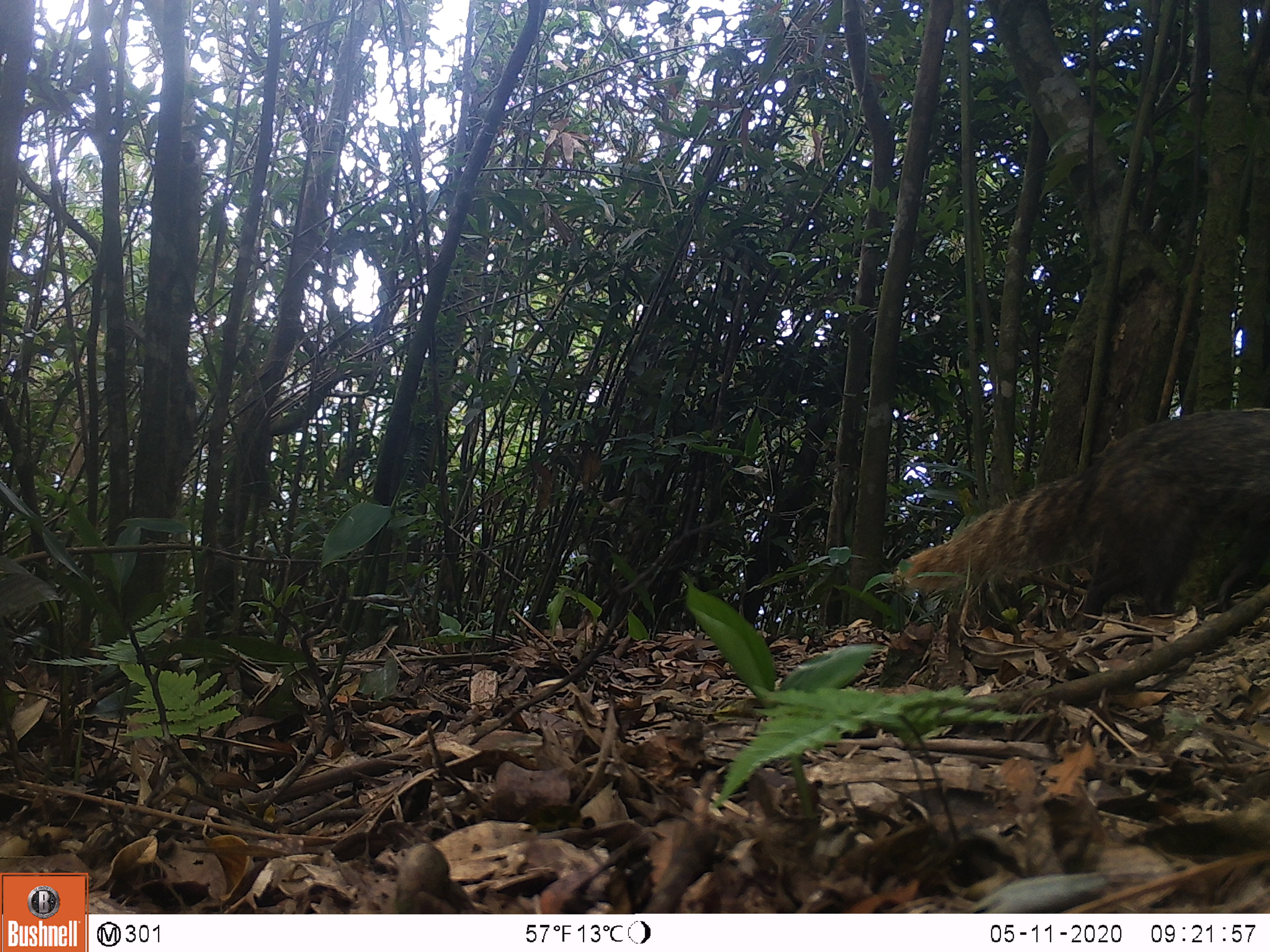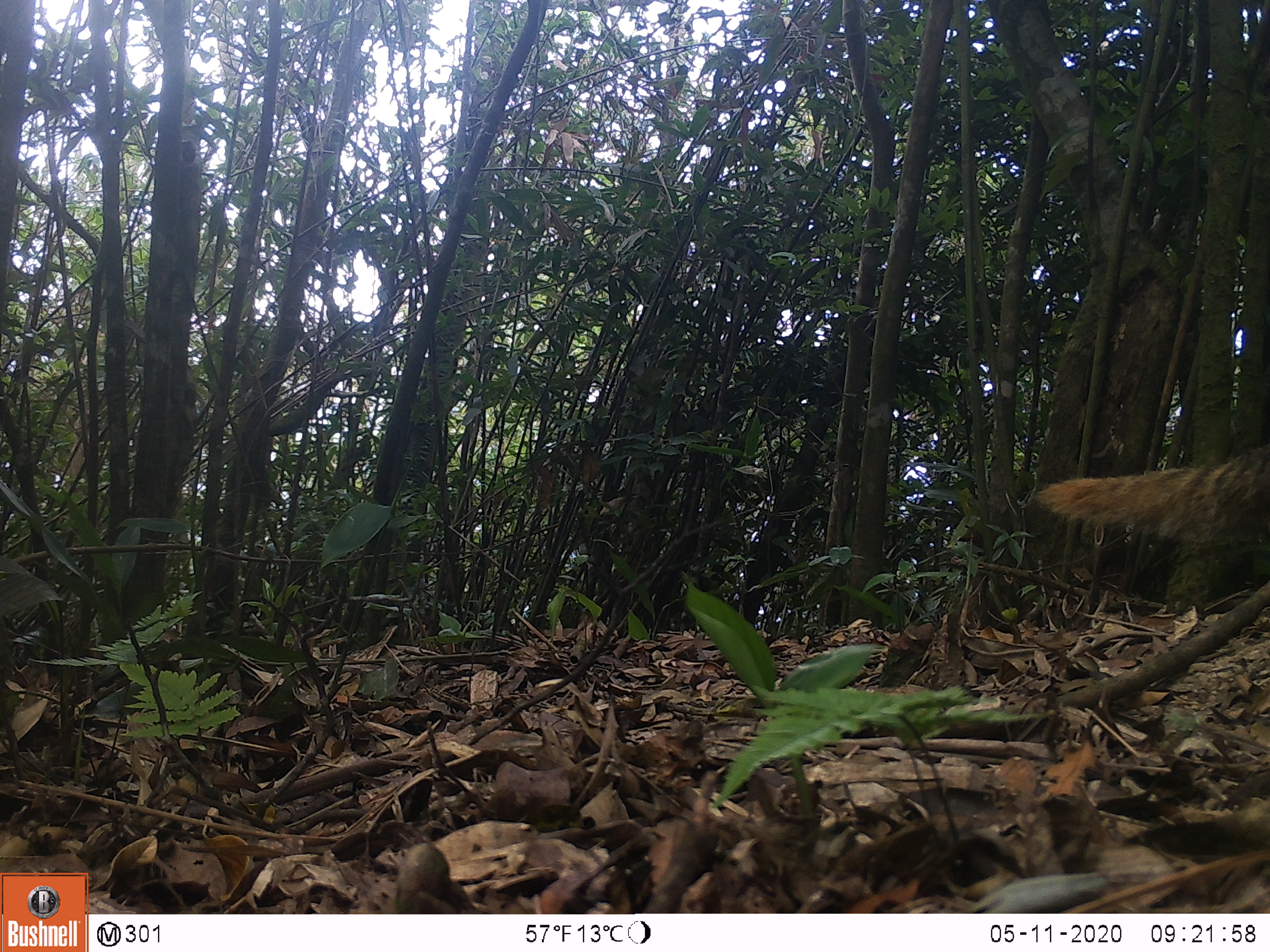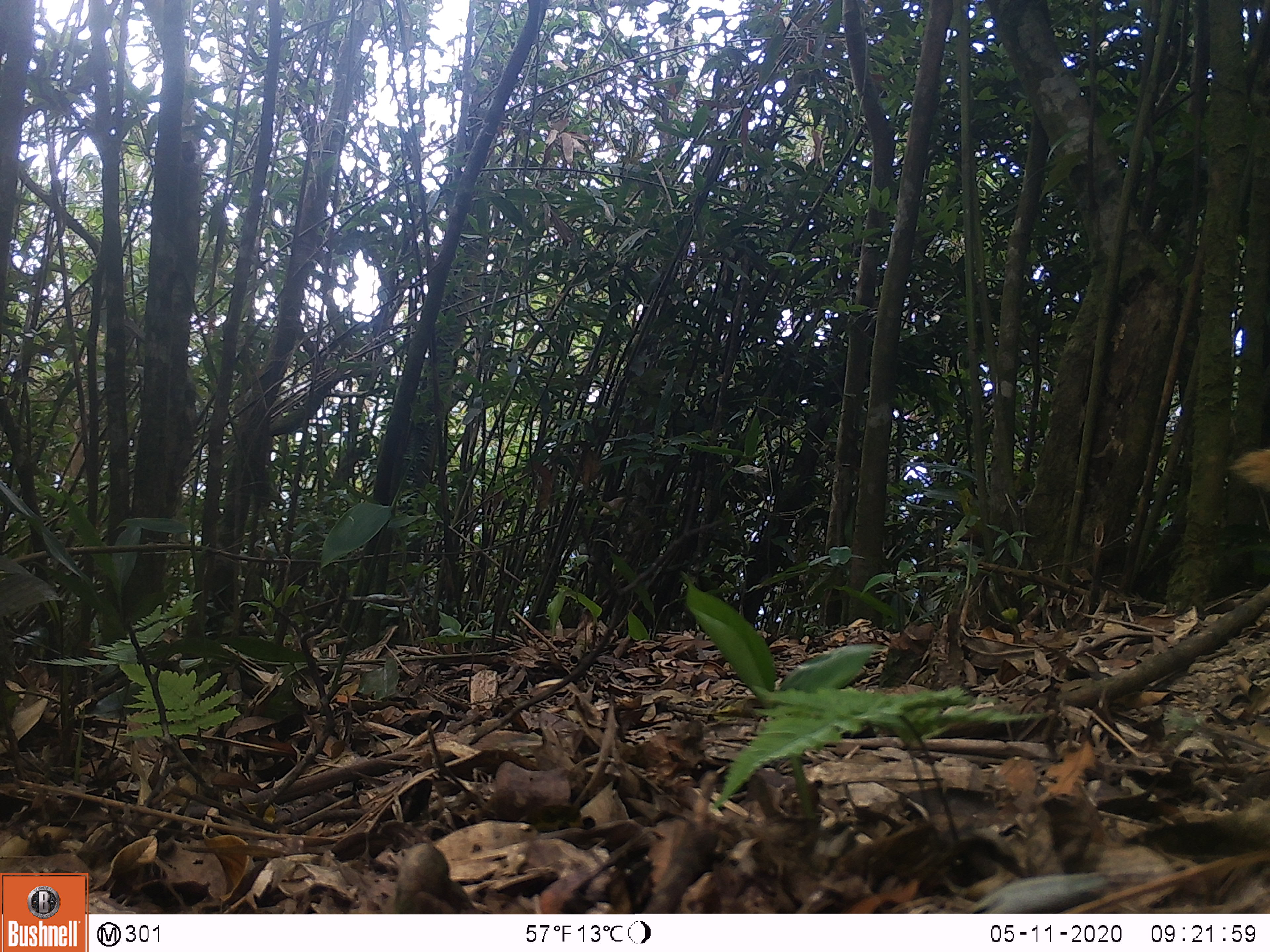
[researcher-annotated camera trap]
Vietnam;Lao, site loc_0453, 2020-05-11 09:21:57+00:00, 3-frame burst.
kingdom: Animalia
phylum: Chordata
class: Mammalia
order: Carnivora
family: Herpestidae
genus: Urva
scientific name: Urva urva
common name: crab-eating mongoose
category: crab eating mongoose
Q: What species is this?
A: Crab eating mongoose (crab-eating mongoose) (Urva urva).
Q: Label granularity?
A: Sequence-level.